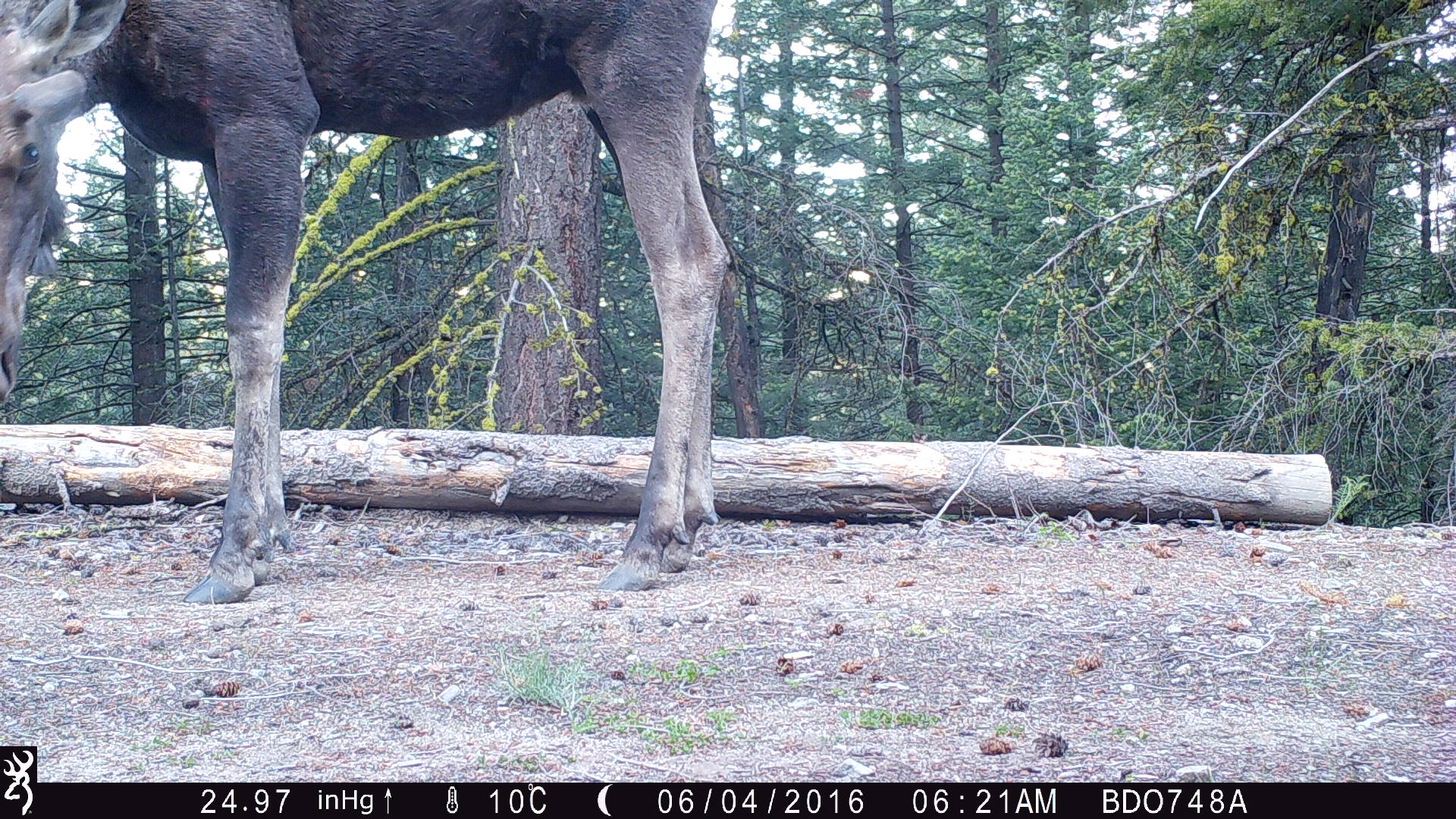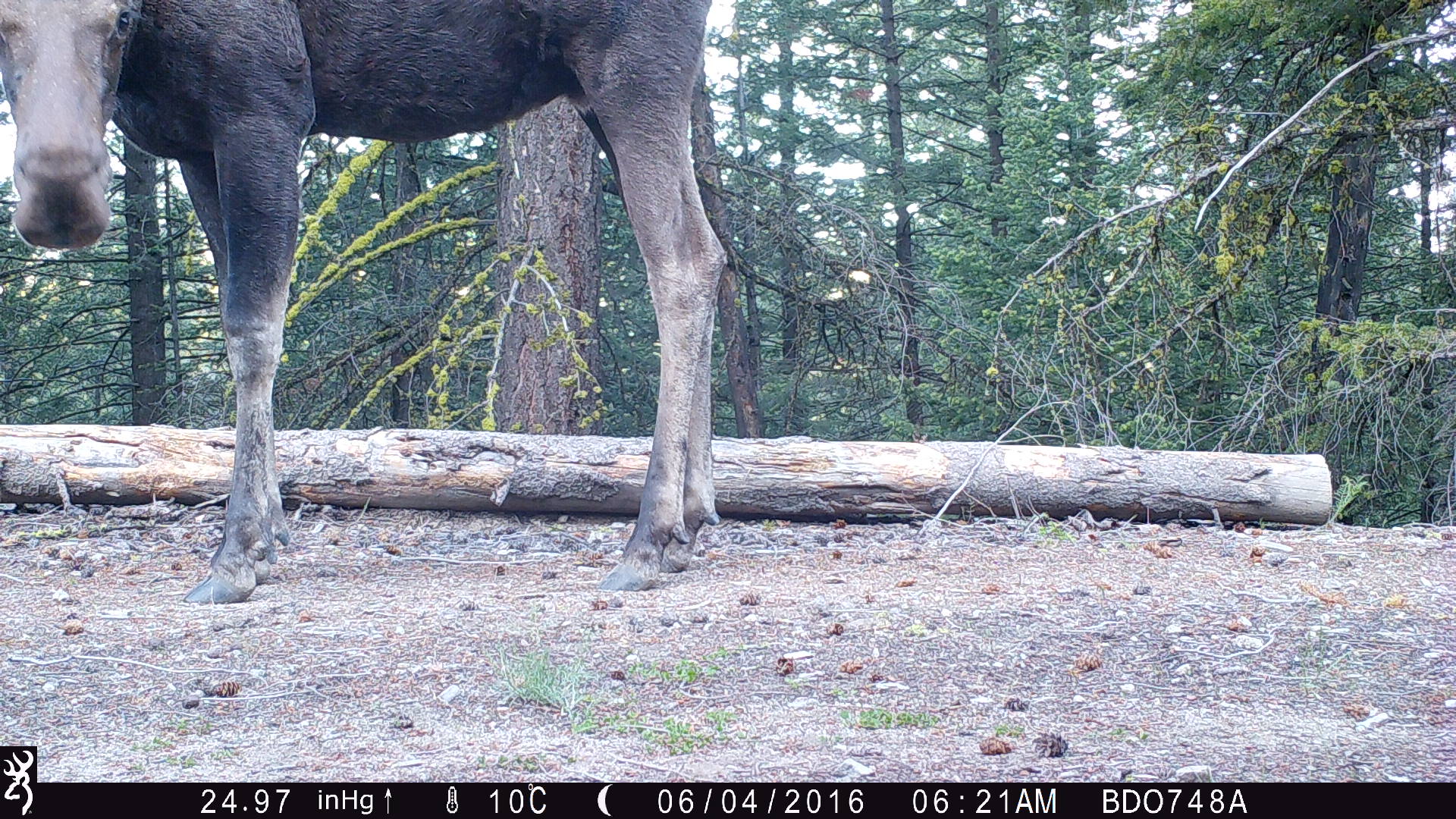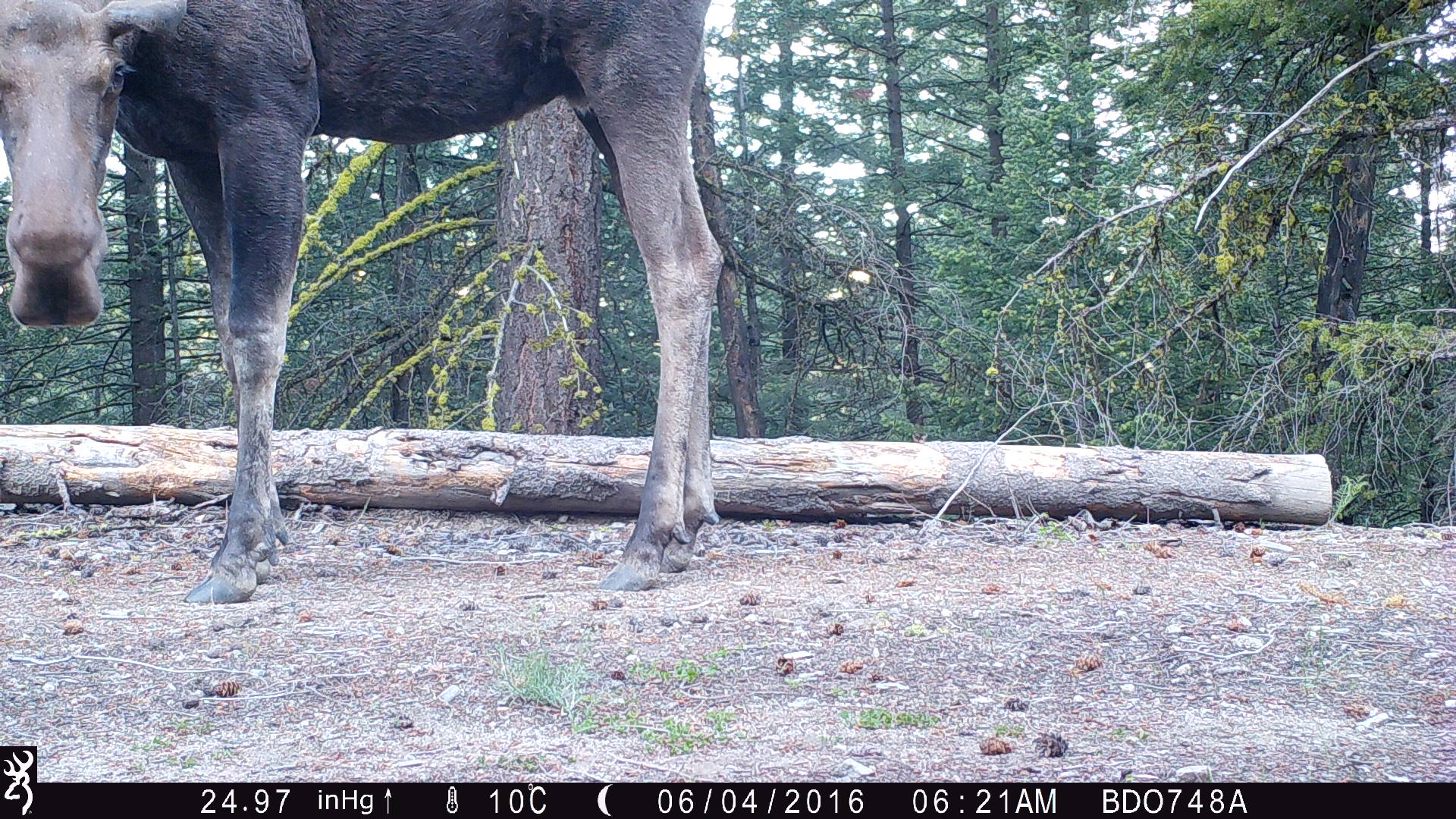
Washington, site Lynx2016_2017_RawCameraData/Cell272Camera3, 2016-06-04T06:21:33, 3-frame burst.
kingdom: Animalia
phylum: Chordata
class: Mammalia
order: Artiodactyla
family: Cervidae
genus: Alces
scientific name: Alces alces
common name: moose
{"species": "Alces alces (moose)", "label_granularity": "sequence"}